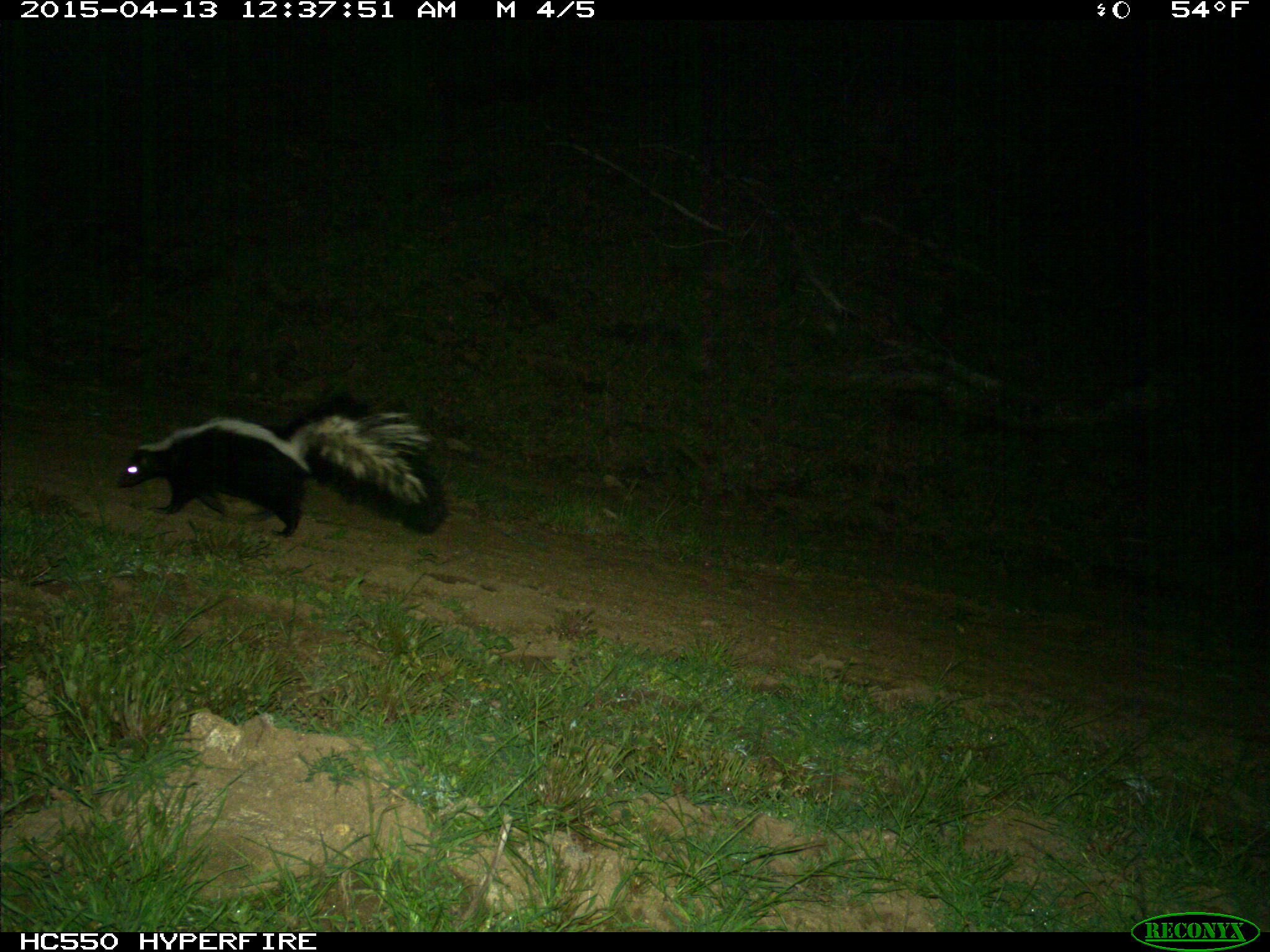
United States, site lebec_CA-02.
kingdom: Animalia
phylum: Chordata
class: Mammalia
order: Carnivora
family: Mephitidae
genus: Mephitis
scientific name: Mephitis mephitis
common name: striped skunk